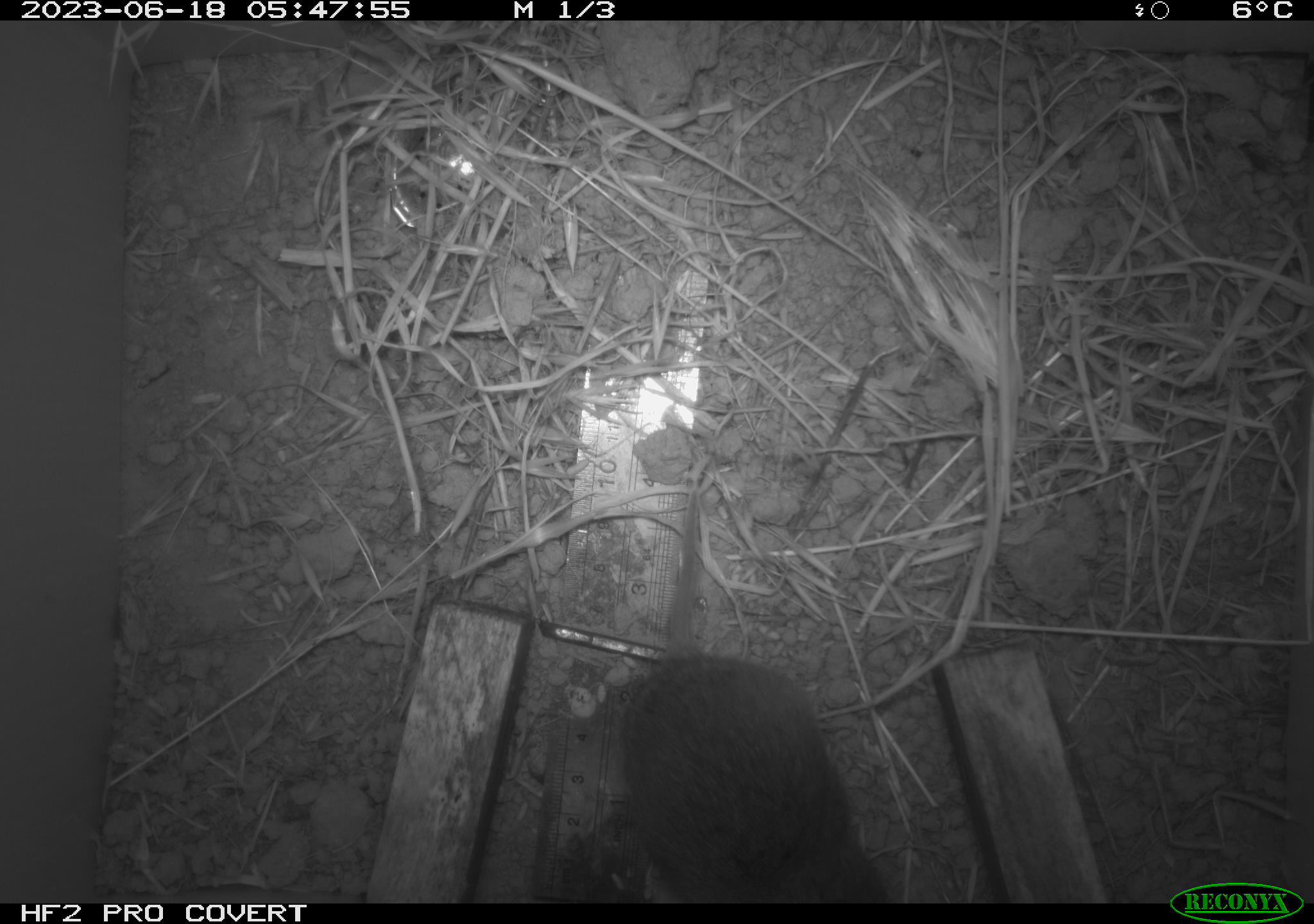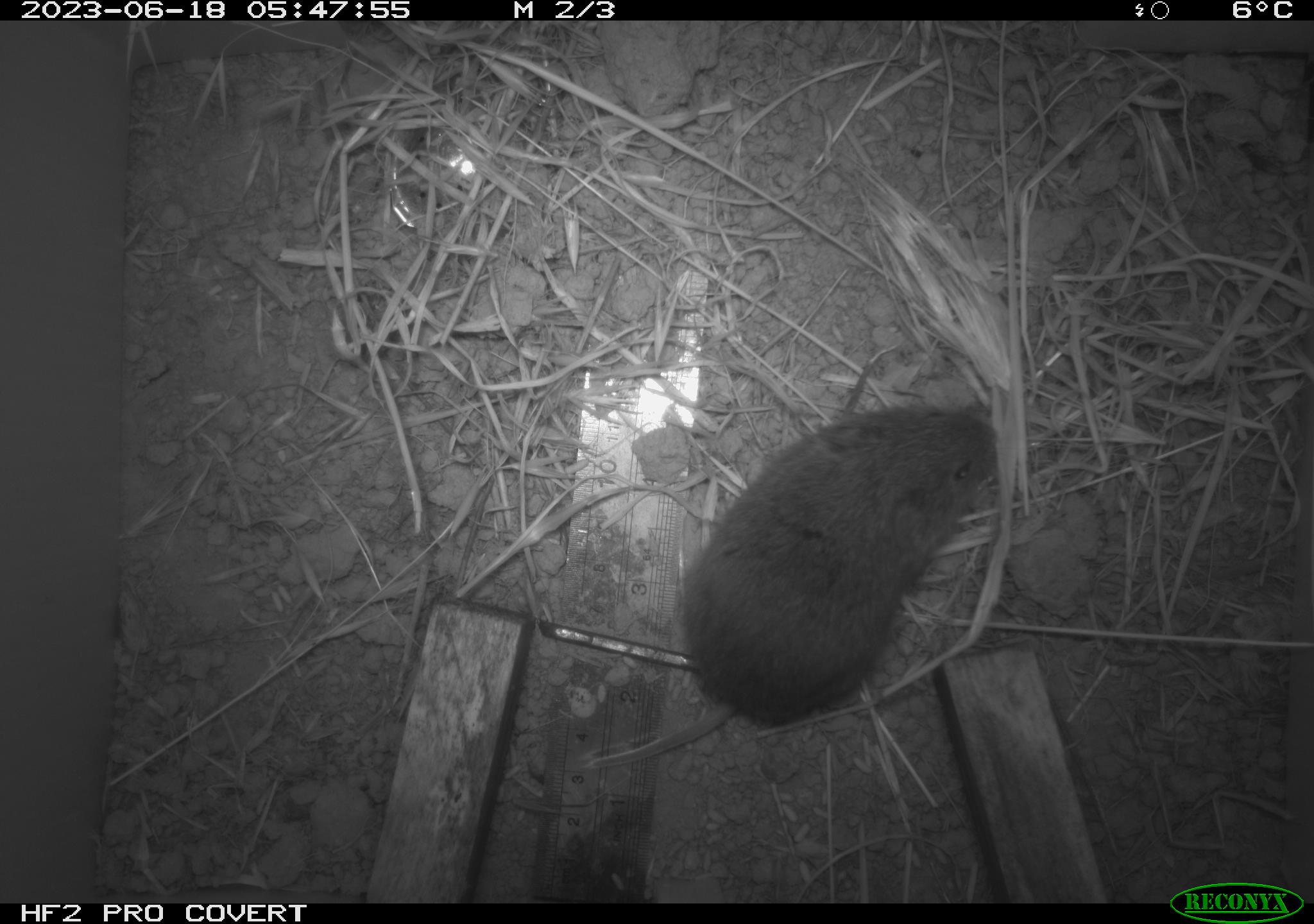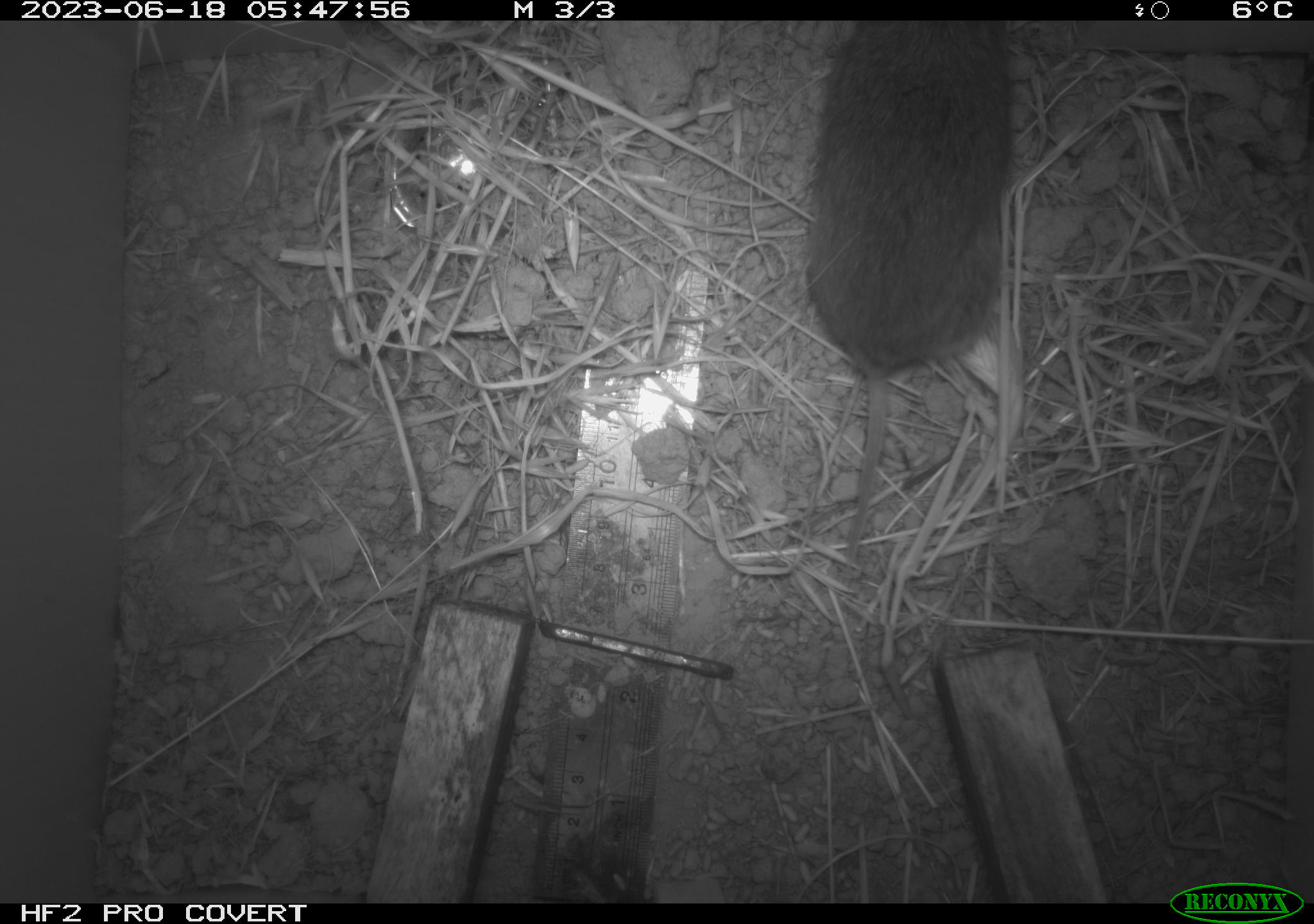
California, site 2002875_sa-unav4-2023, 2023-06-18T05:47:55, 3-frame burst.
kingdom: Animalia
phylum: Chordata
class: Mammalia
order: Rodentia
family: Cricetidae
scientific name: Arvicolinae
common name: voles, lemmings, and muskrats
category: arvicolinae subfamily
Arvicolinae subfamily (voles, lemmings, and muskrats) (Arvicolinae).